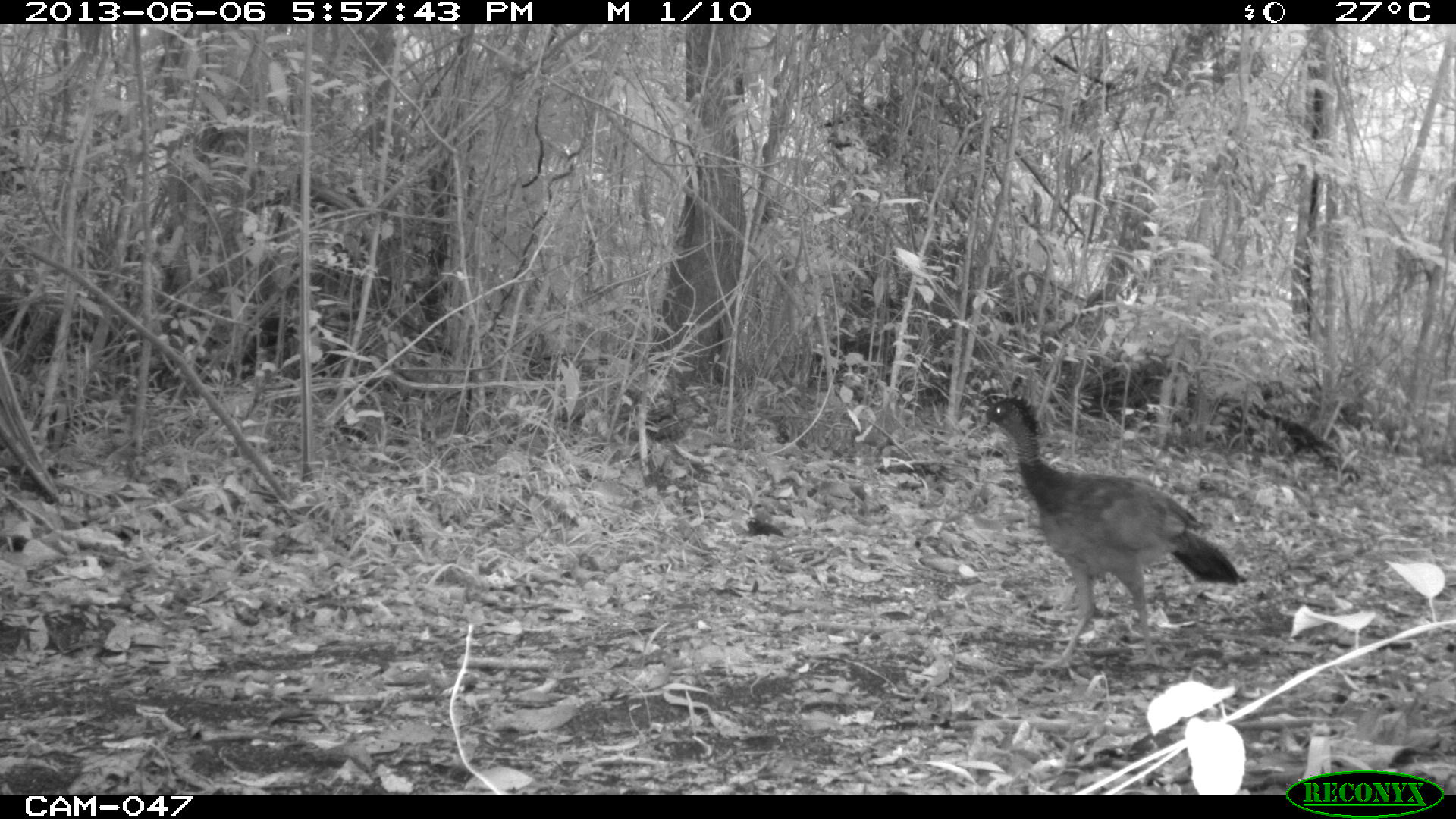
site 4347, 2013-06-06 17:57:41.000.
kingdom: Animalia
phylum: Chordata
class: Aves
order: Galliformes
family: Cracidae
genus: Crax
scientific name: Crax rubra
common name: great curassow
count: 1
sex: female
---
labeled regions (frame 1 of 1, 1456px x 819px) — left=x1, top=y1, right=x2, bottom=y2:
crax rubra: left=974, top=395, right=1246, bottom=664